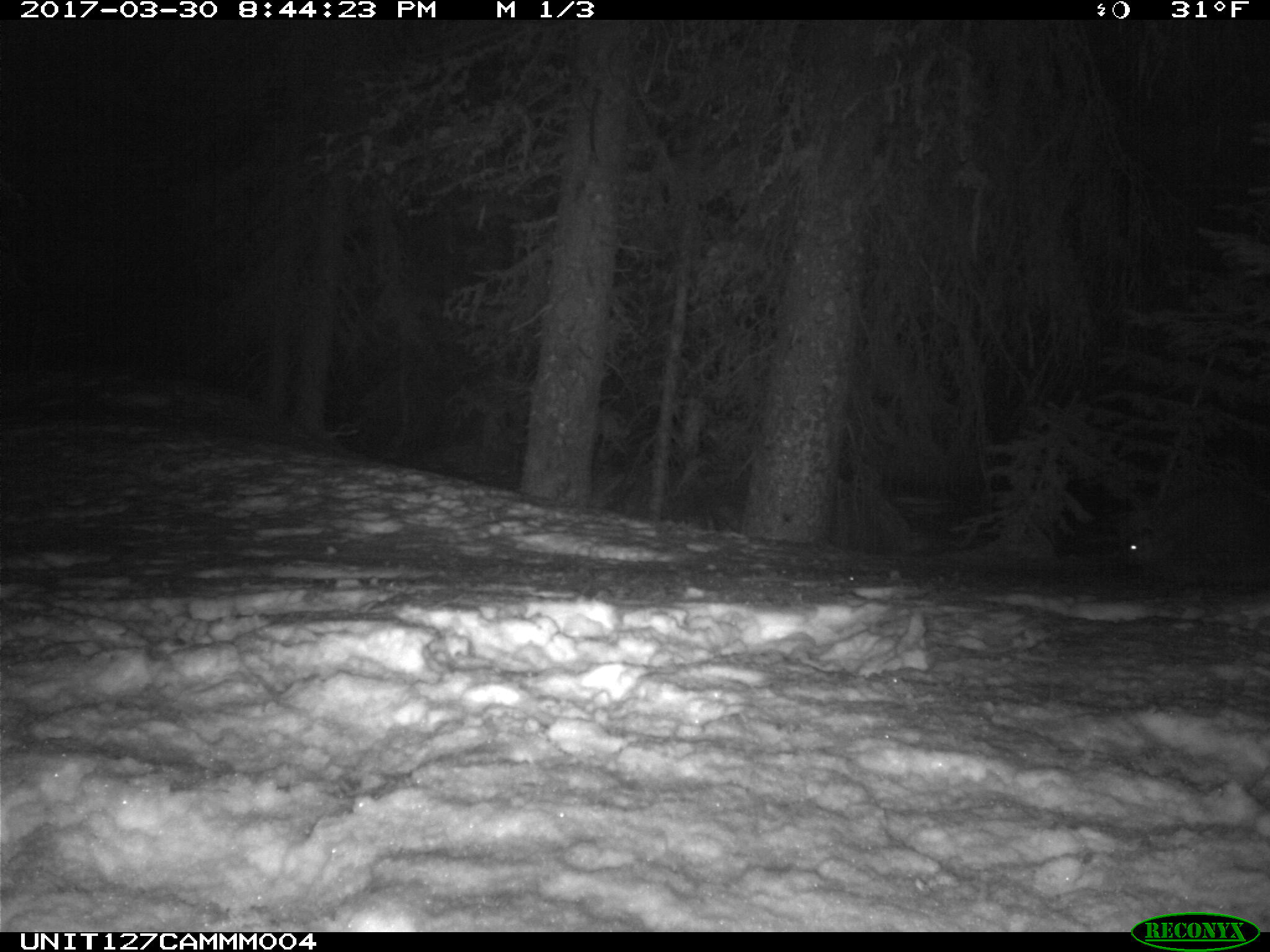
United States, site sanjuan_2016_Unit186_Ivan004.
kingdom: Animalia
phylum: Chordata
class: Mammalia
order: Rodentia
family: Erethizontidae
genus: Erethizon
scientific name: Erethizon dorsatum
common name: north american porcupine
Erethizon dorsatum (north american porcupine).